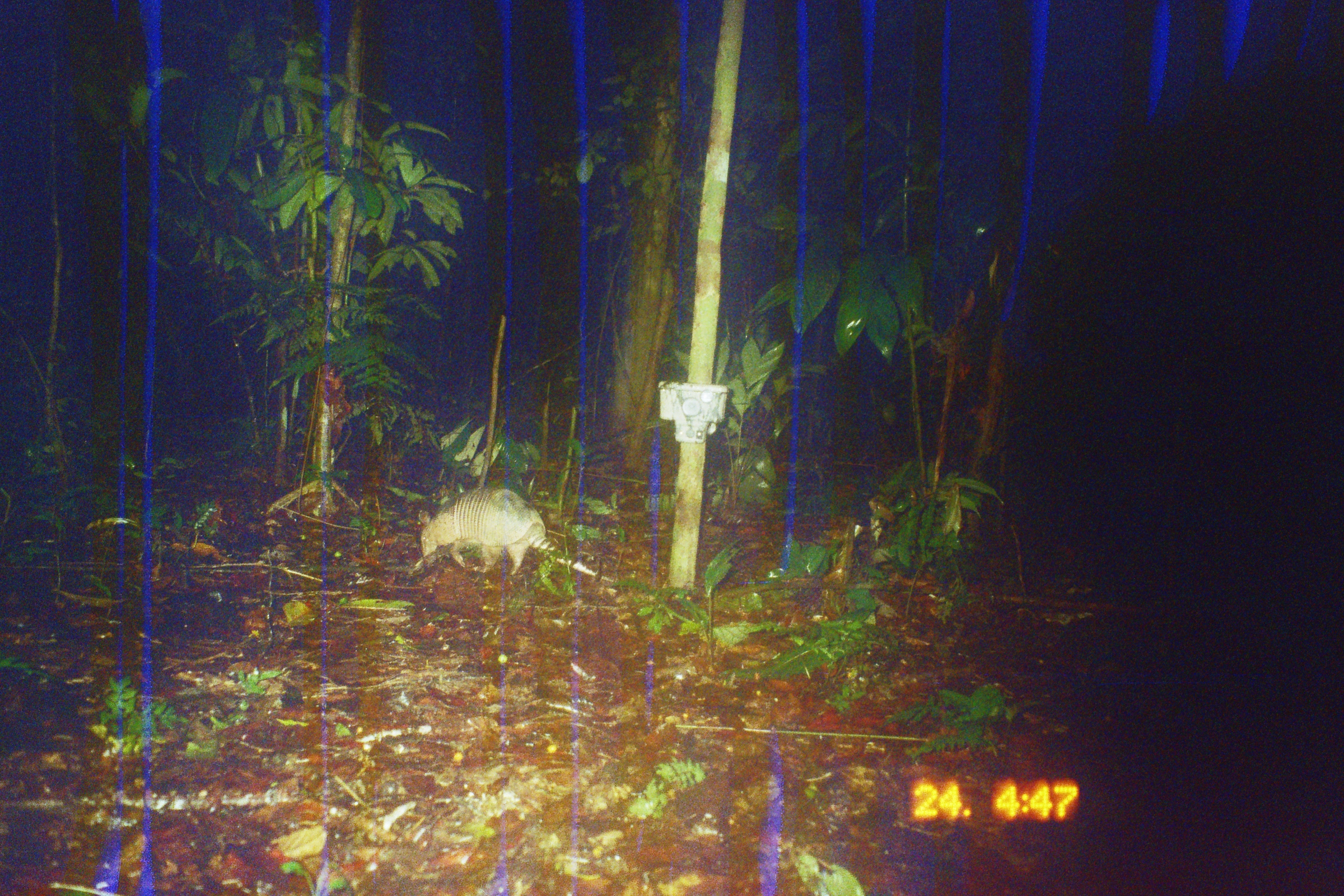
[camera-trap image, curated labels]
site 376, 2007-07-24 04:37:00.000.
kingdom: Animalia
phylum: Chordata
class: Mammalia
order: Cingulata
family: Dasypodidae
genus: Dasypus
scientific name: Dasypus novemcinctus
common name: nine-banded armadillo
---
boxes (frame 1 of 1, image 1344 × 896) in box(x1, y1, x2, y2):
dasypus novemcinctus: box(415, 486, 620, 583)